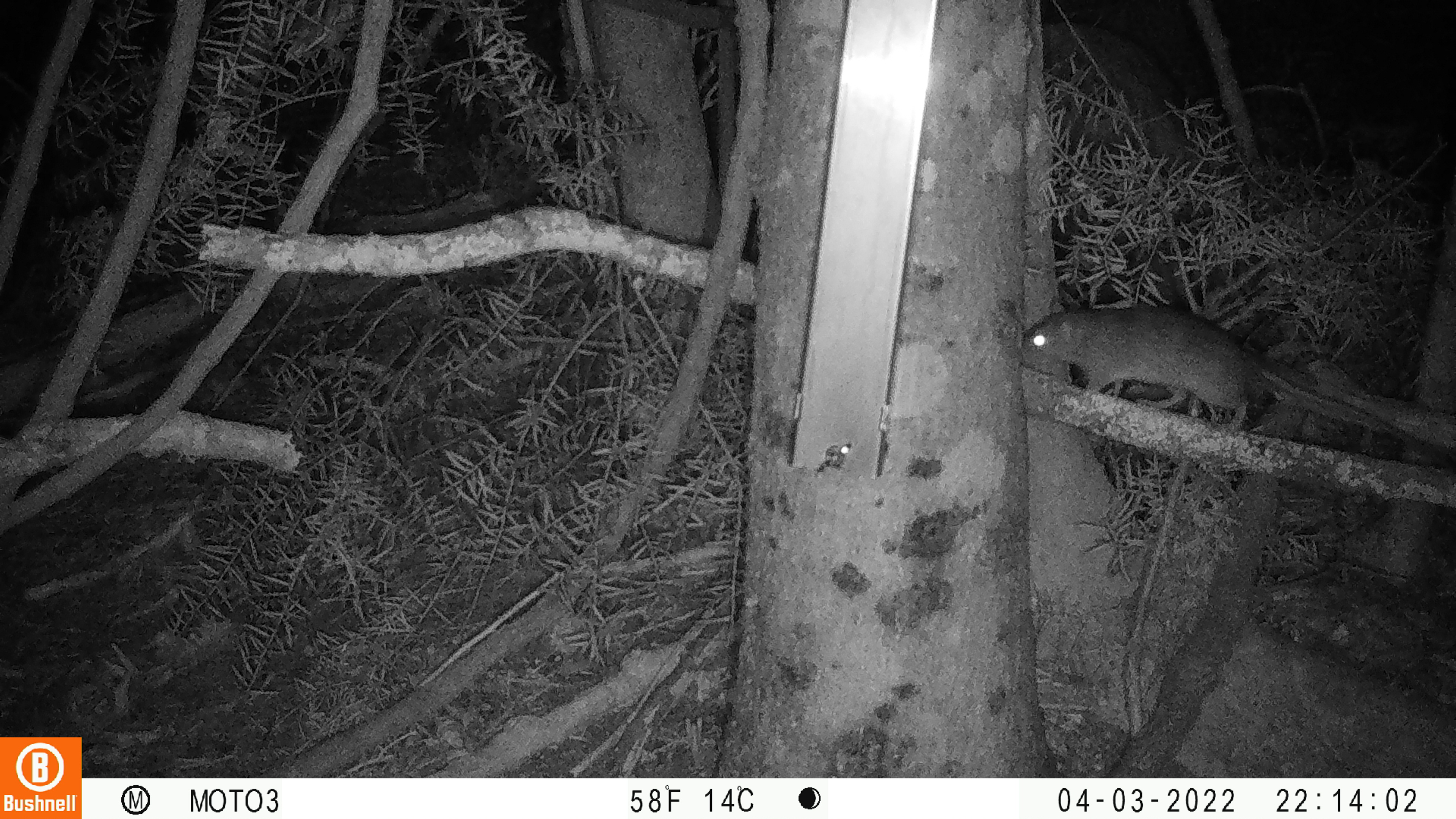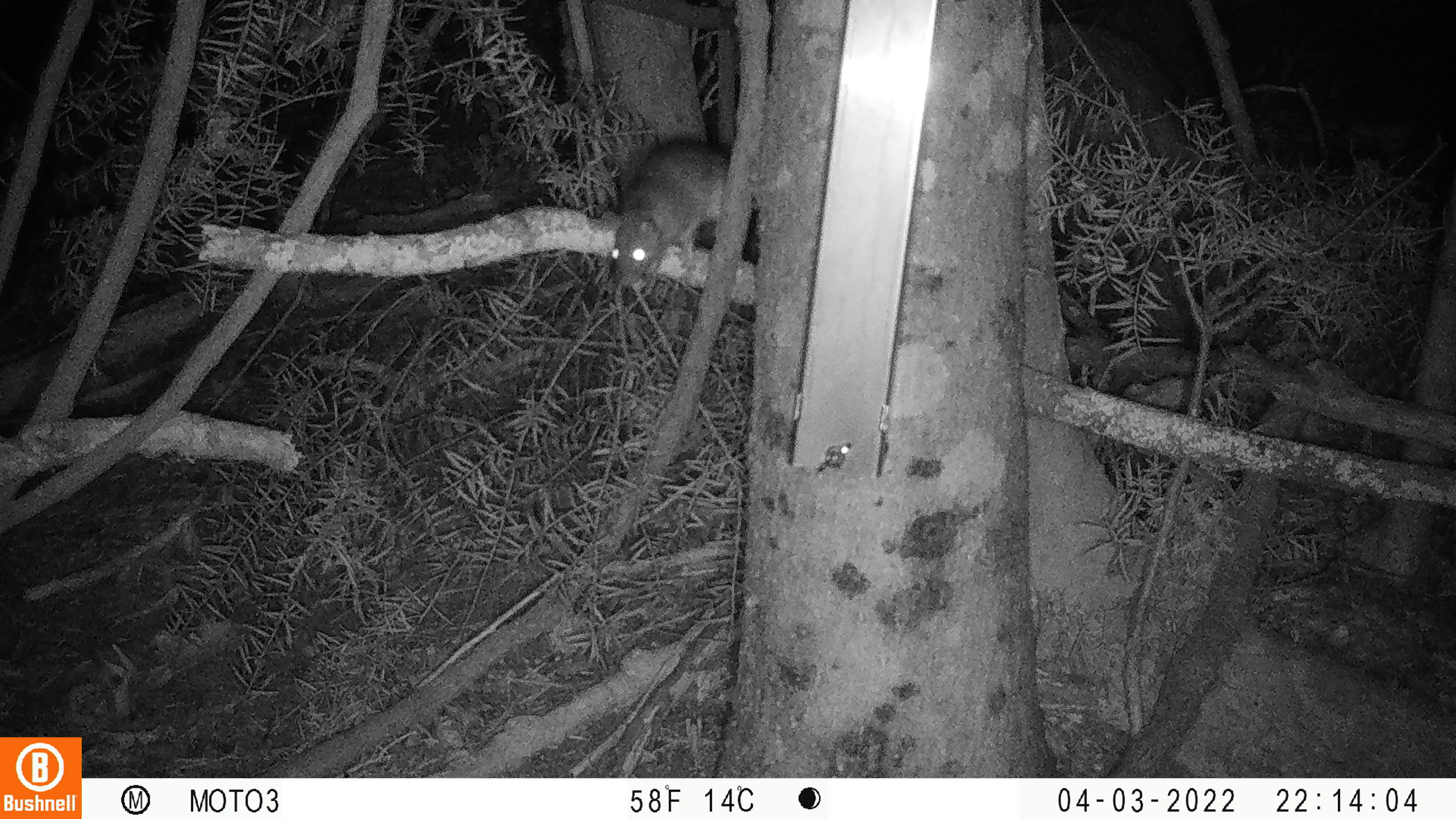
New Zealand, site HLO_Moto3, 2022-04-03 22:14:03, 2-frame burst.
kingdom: Animalia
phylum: Chordata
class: Mammalia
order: Rodentia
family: Muridae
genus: Rattus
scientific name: Rattus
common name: rat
Rat (Rattus).